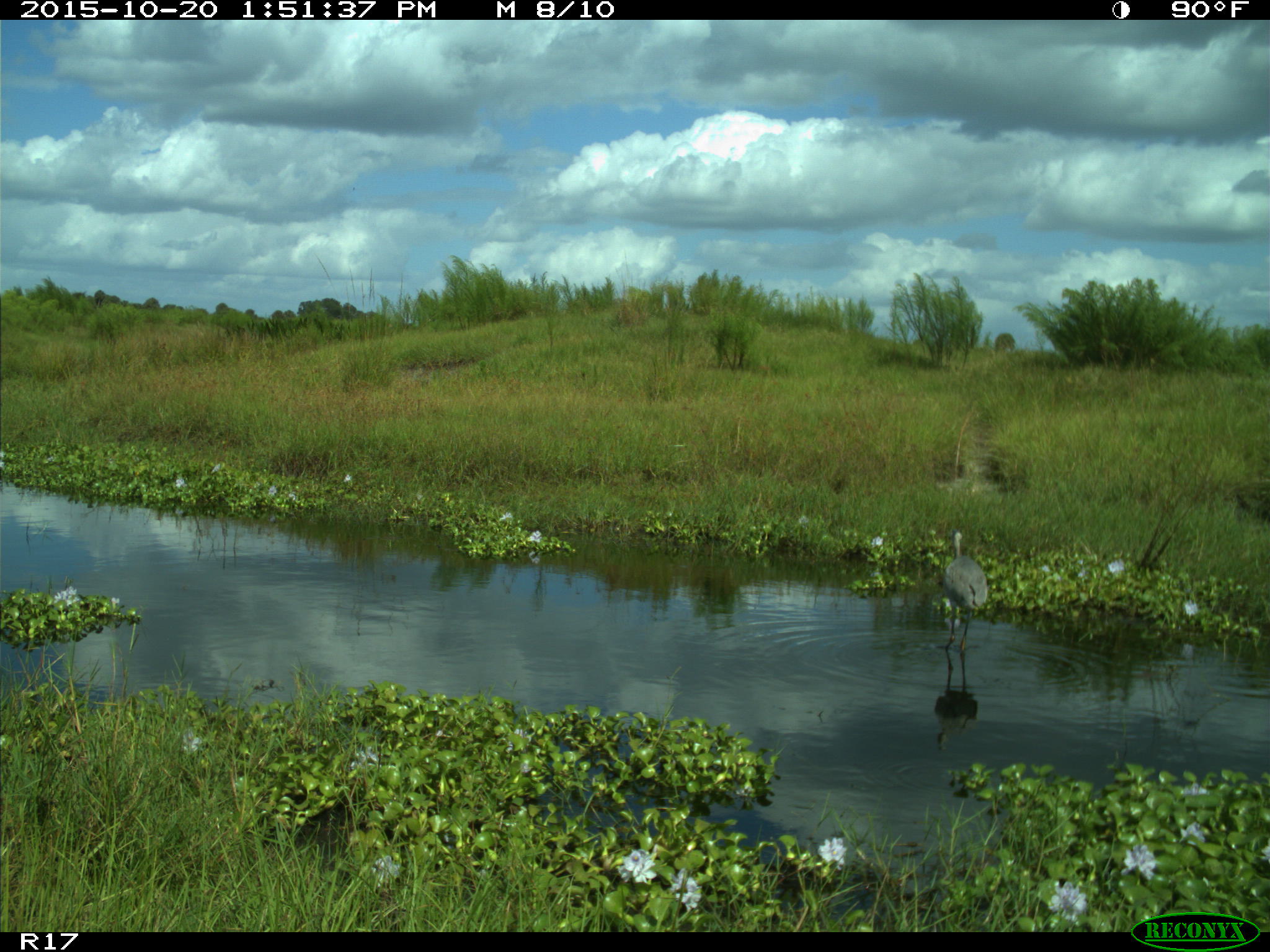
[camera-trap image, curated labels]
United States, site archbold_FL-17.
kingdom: Animalia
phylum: Chordata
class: Aves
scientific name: Aves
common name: birds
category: unidentified bird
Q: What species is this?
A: Unidentified bird (birds) (Aves).